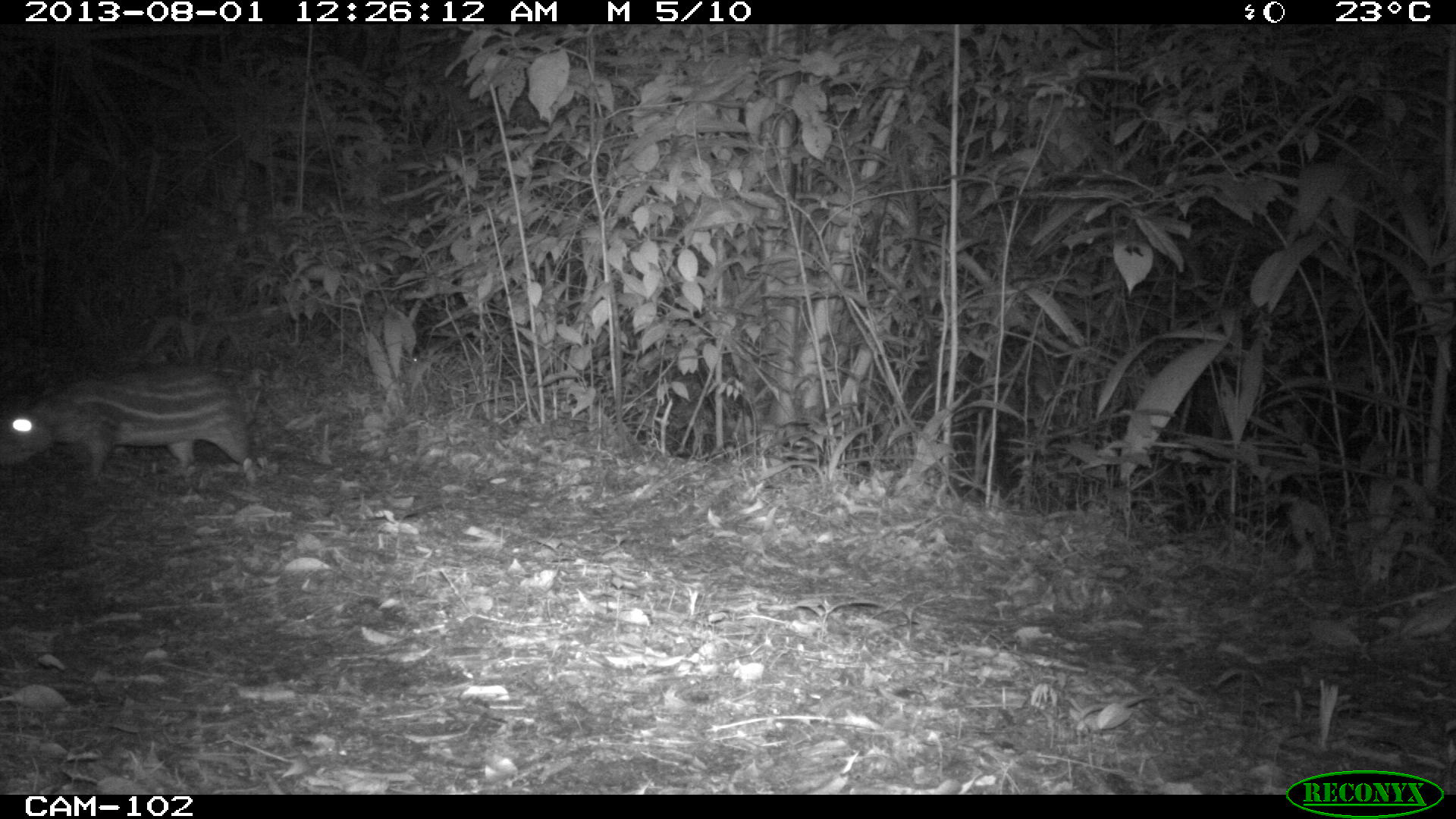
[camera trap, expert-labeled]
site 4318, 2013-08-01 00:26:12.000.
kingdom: Animalia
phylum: Chordata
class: Mammalia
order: Rodentia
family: Cuniculidae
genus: Cuniculus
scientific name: Cuniculus paca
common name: lowland paca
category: agouti paca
Agouti paca (lowland paca) (Cuniculus paca), count 1.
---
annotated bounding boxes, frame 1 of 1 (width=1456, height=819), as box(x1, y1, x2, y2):
agouti paca: box(1, 358, 261, 486)